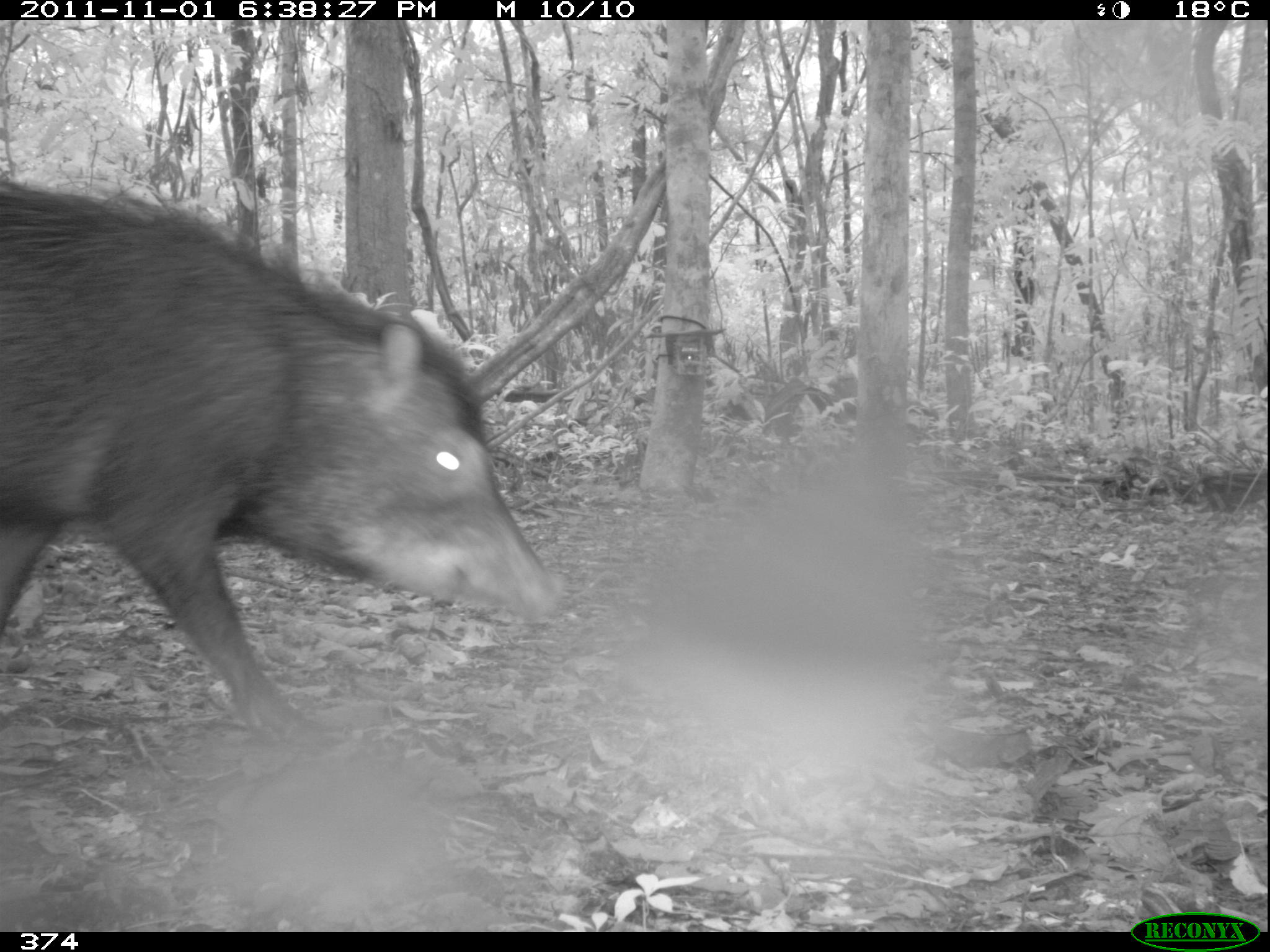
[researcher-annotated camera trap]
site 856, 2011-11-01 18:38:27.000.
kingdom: Animalia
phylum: Chordata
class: Mammalia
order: Artiodactyla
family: Tayassuidae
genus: Tayassu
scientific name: Tayassu pecari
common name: white-lipped peccary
Tayassu pecari (white-lipped peccary).